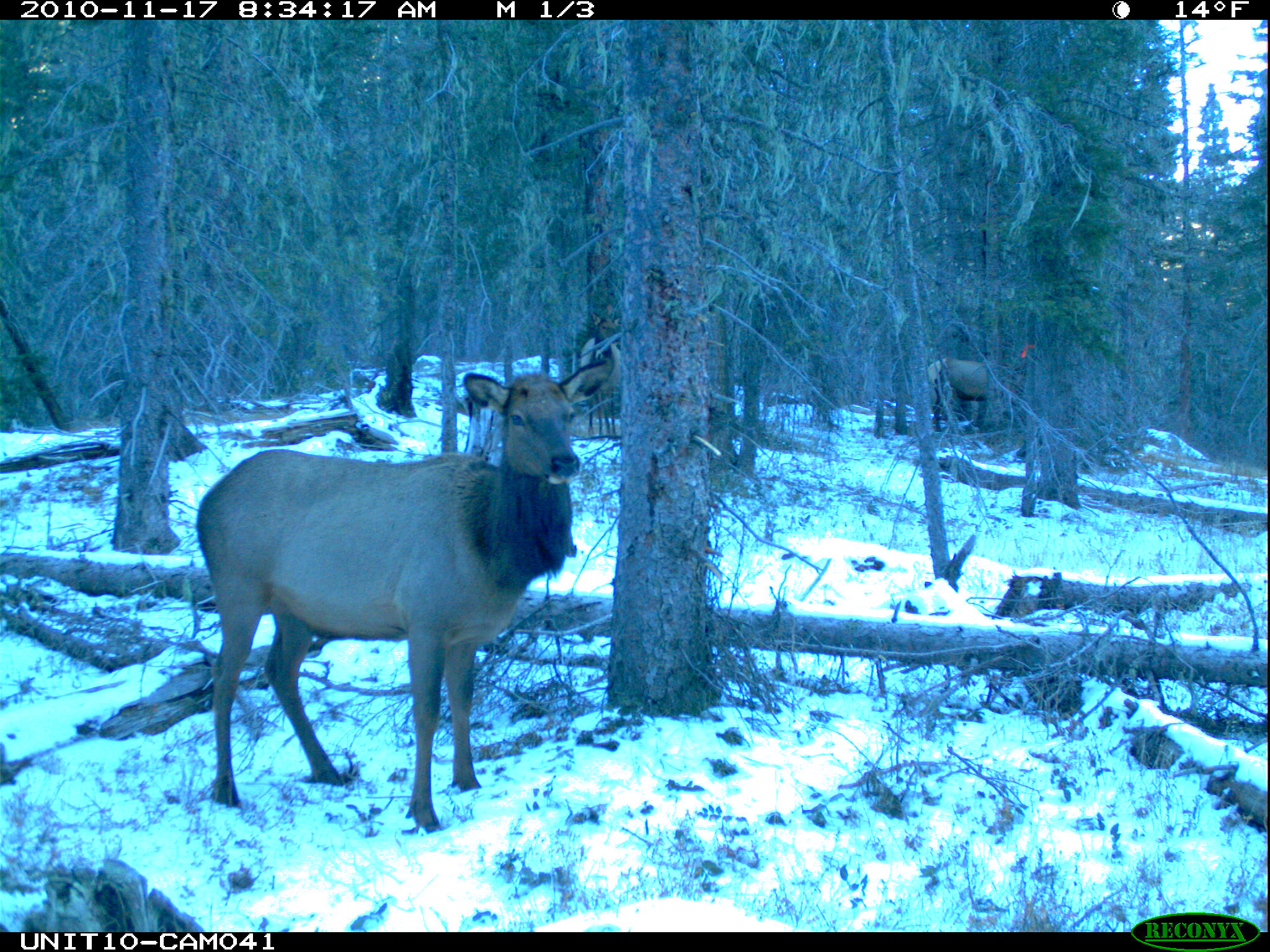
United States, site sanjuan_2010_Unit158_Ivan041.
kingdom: Animalia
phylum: Chordata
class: Mammalia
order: Artiodactyla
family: Cervidae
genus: Cervus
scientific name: Cervus elaphus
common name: red deer